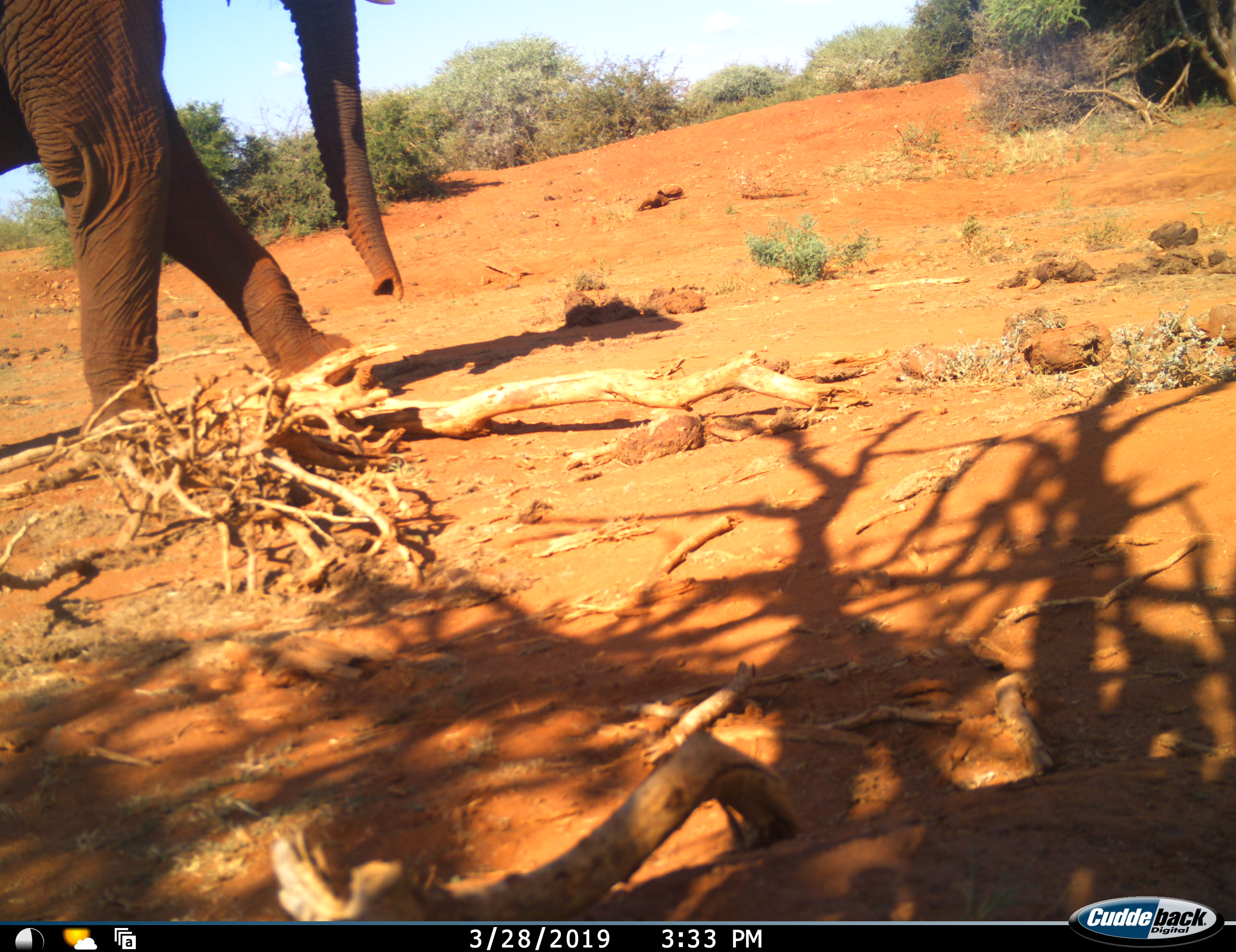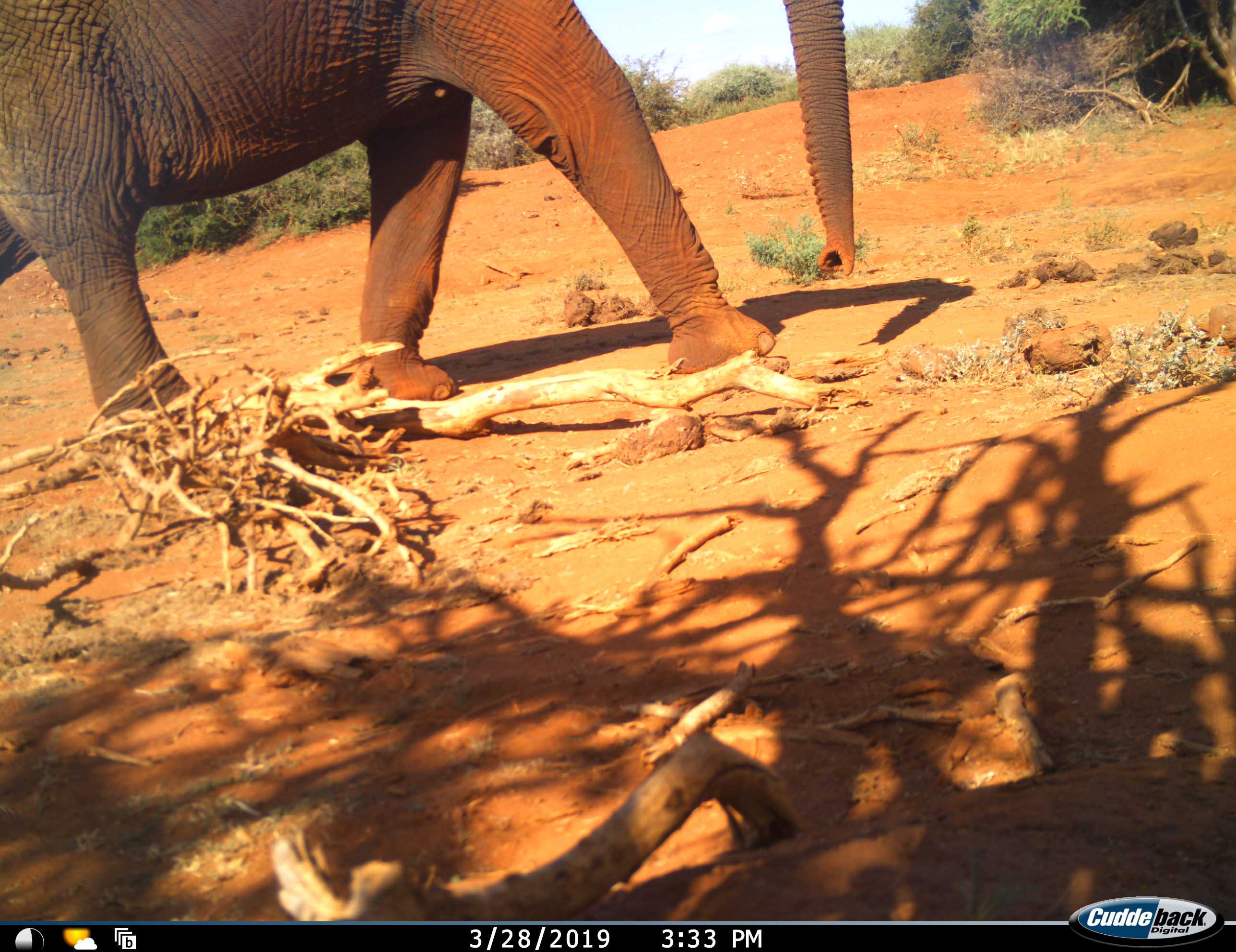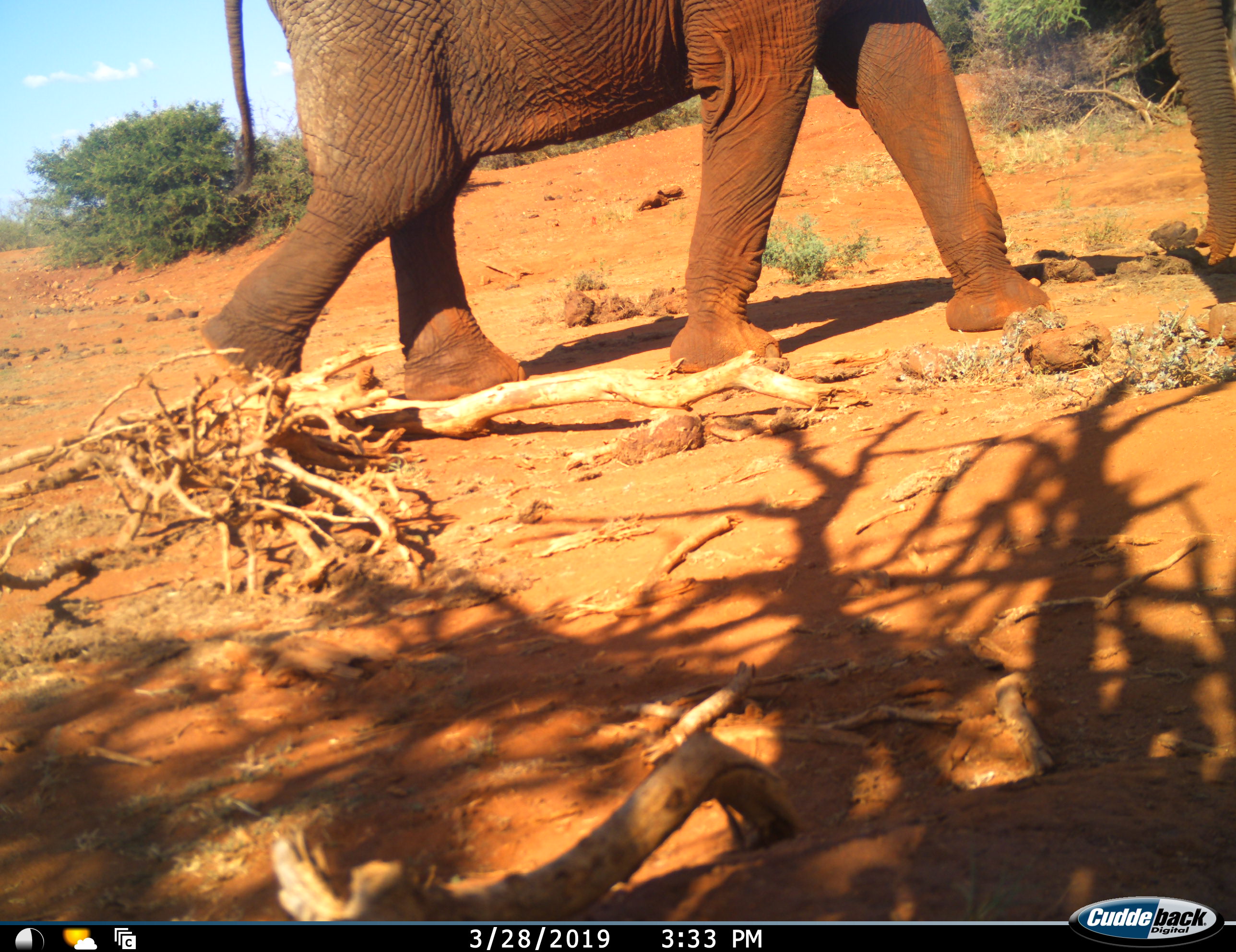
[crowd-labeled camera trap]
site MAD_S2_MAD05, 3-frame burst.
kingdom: Animalia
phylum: Chordata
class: Mammalia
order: Proboscidea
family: Elephantidae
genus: Loxodonta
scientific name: Loxodonta africana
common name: african bush elephant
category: elephant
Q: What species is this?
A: Elephant (african bush elephant) (Loxodonta africana).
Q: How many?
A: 1.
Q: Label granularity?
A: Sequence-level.